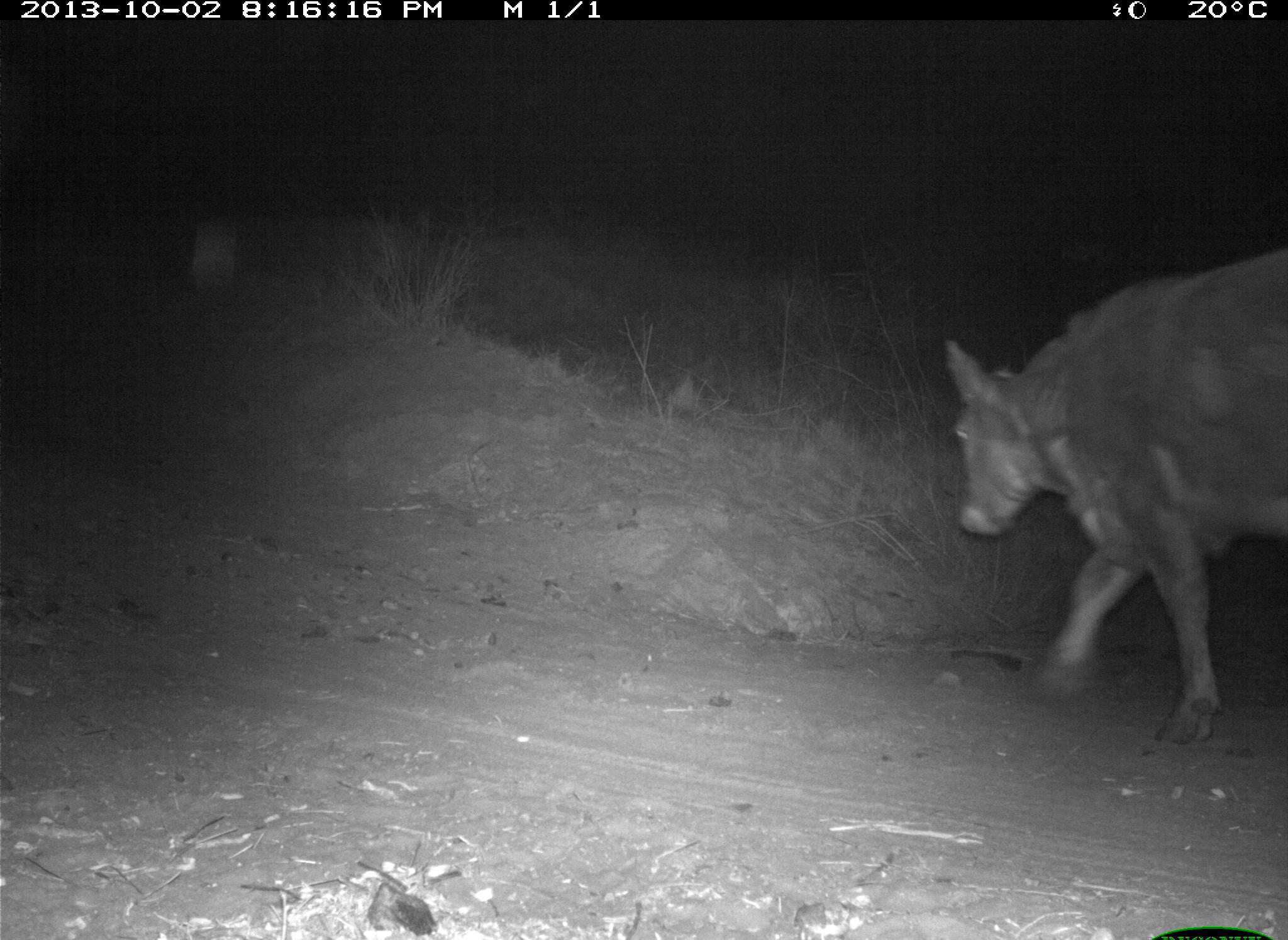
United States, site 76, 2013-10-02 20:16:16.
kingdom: Animalia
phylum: Chordata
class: Mammalia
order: Artiodactyla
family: Bovidae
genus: Bos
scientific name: Bos taurus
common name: cow